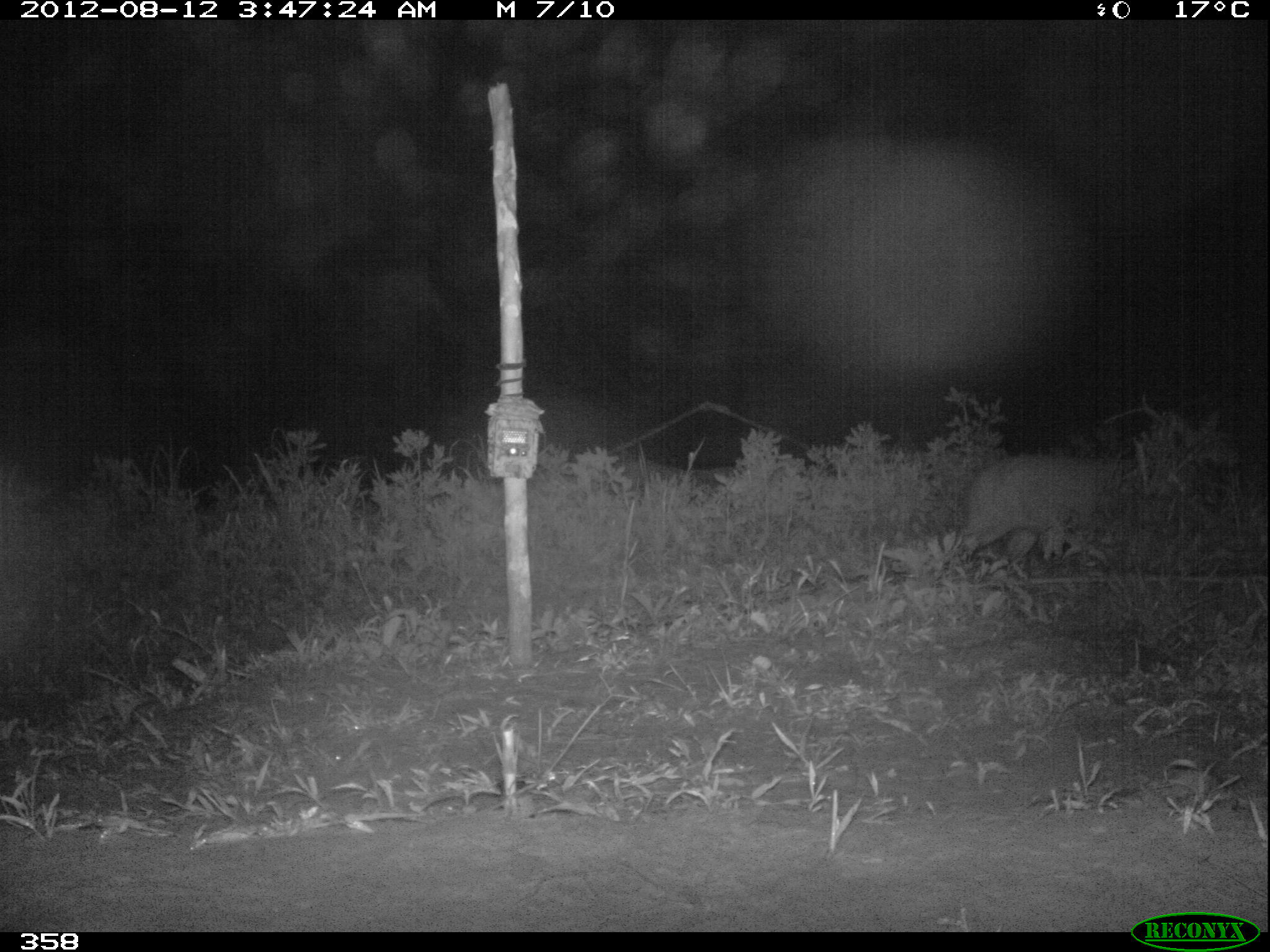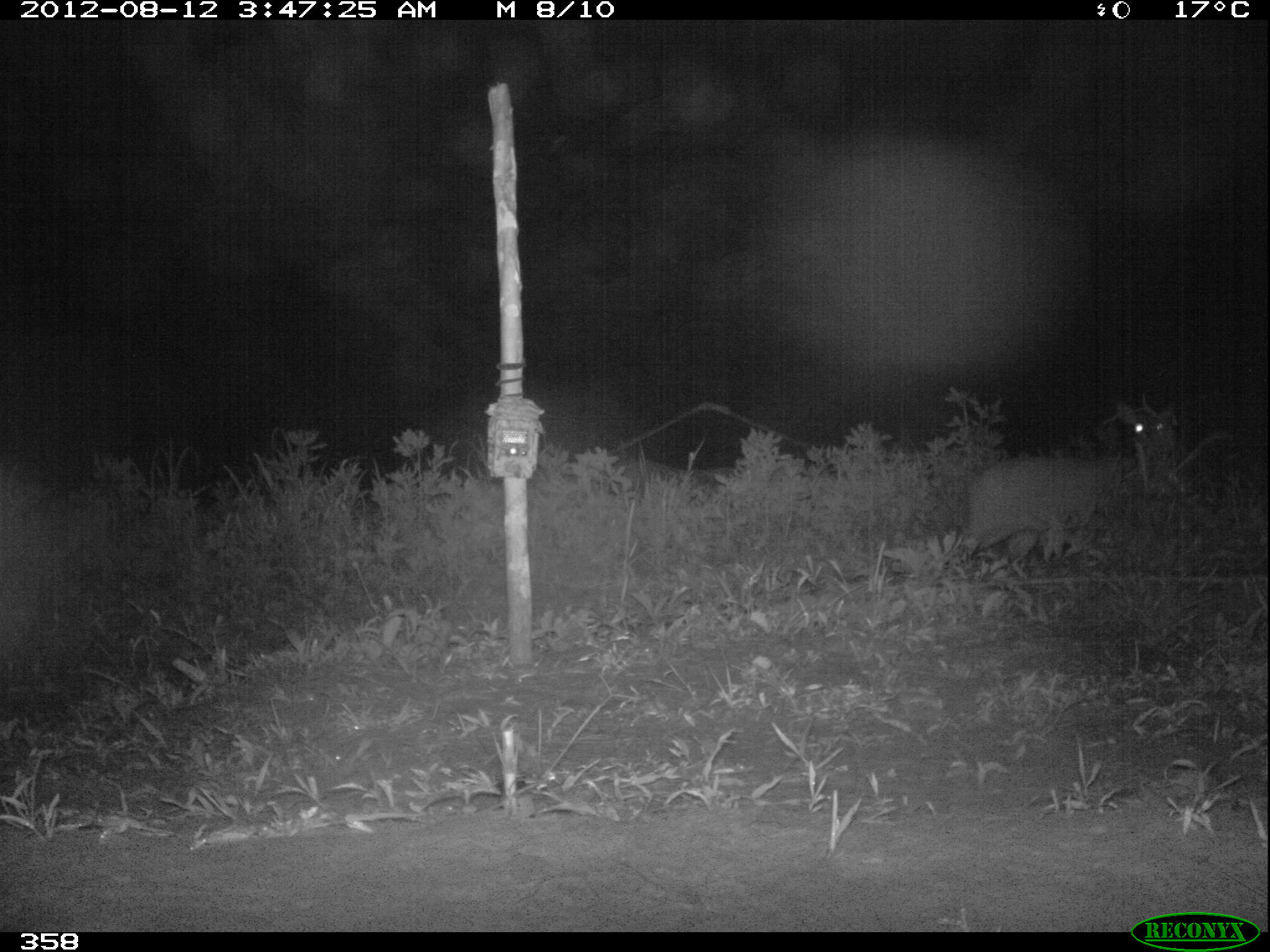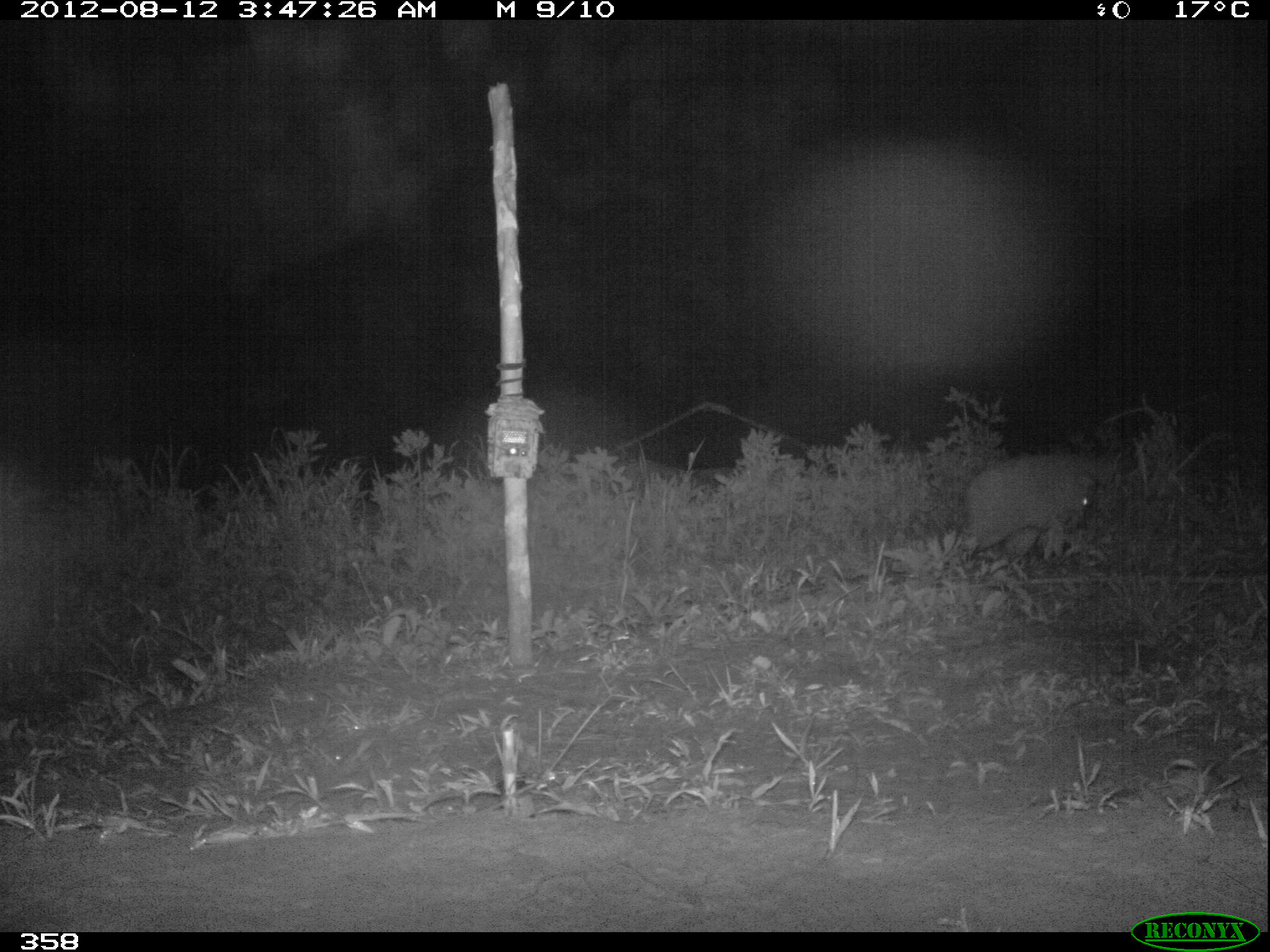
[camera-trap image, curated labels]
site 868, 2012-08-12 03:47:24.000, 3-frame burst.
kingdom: Animalia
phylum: Chordata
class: Mammalia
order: Artiodactyla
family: Cervidae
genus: Mazama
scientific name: Mazama americana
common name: red brocket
Mazama americana (red brocket).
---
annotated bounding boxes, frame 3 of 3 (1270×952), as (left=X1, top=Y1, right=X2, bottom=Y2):
mazama americana: (left=960, top=447, right=1122, bottom=557)